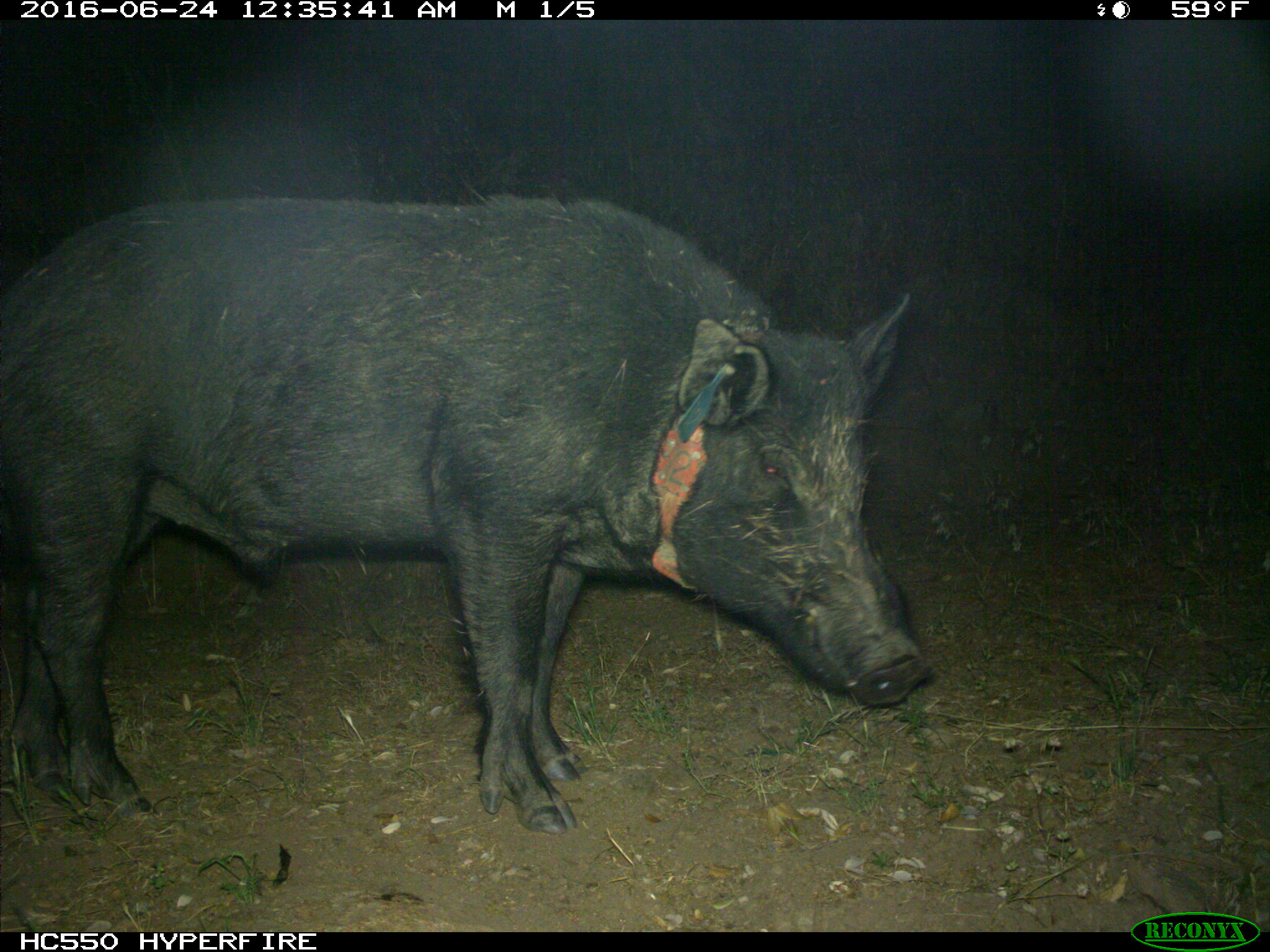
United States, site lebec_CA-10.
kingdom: Animalia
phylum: Chordata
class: Mammalia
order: Artiodactyla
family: Suidae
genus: Sus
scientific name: Sus scrofa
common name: wild boar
Sus scrofa (wild boar).